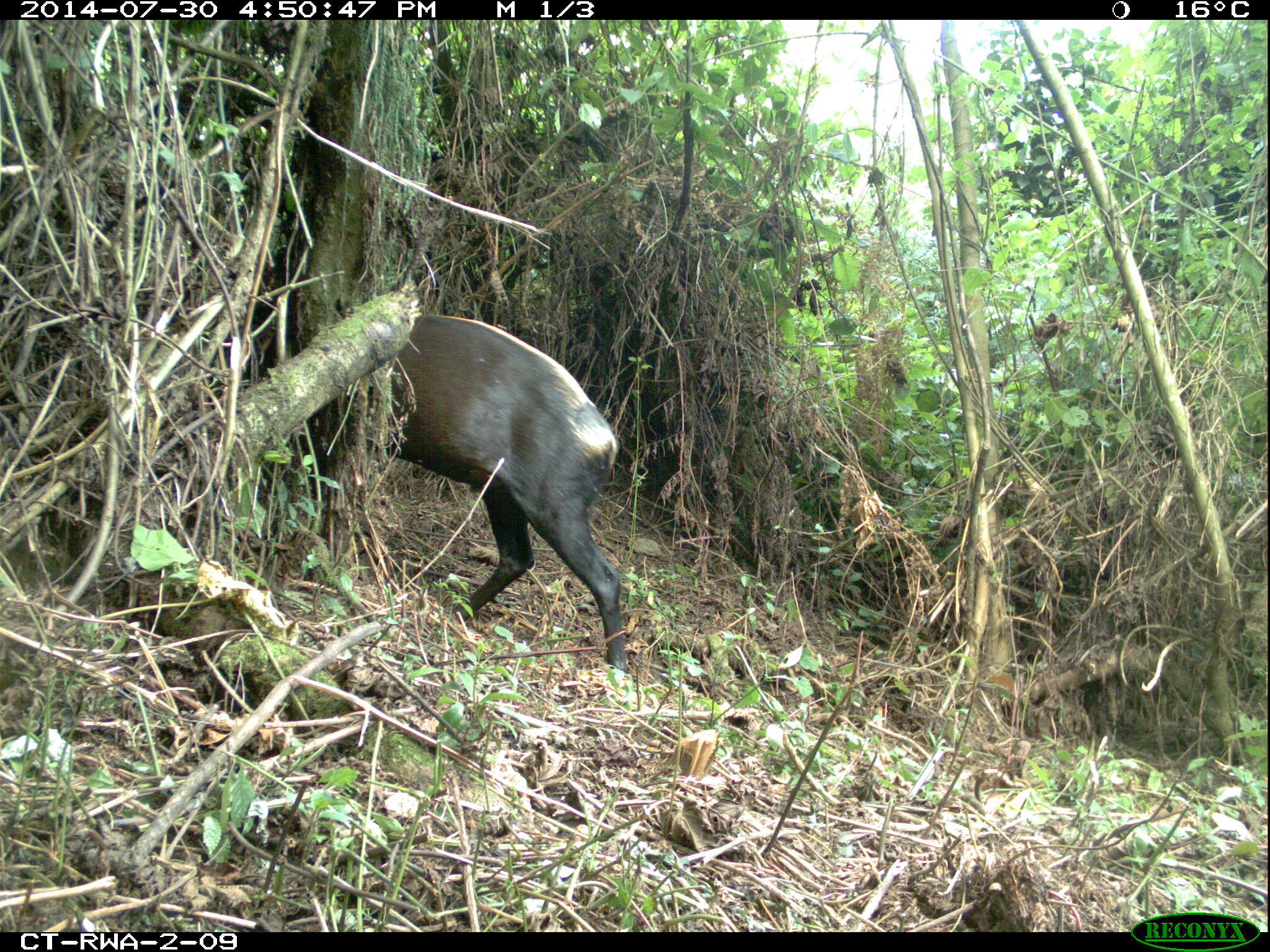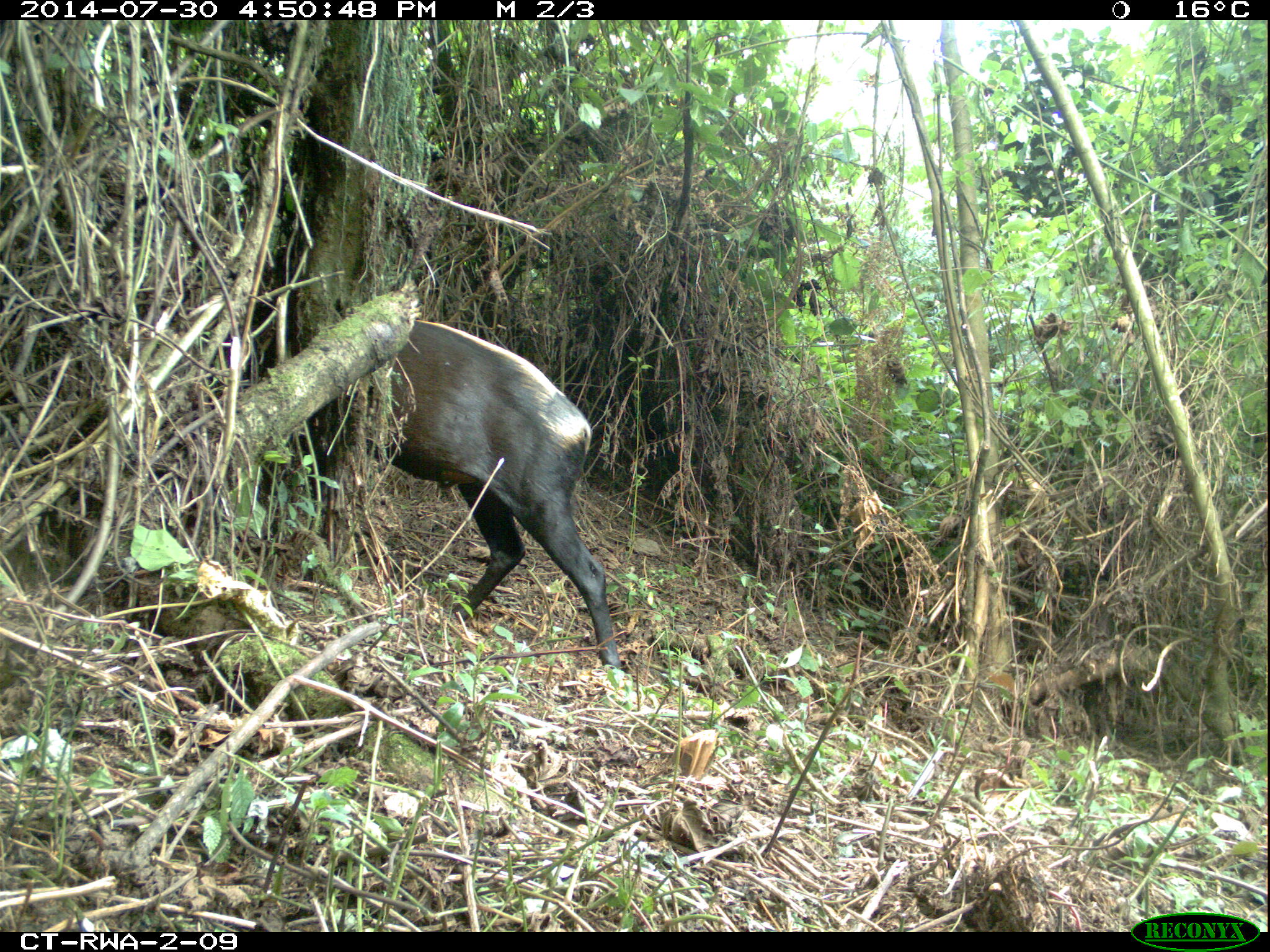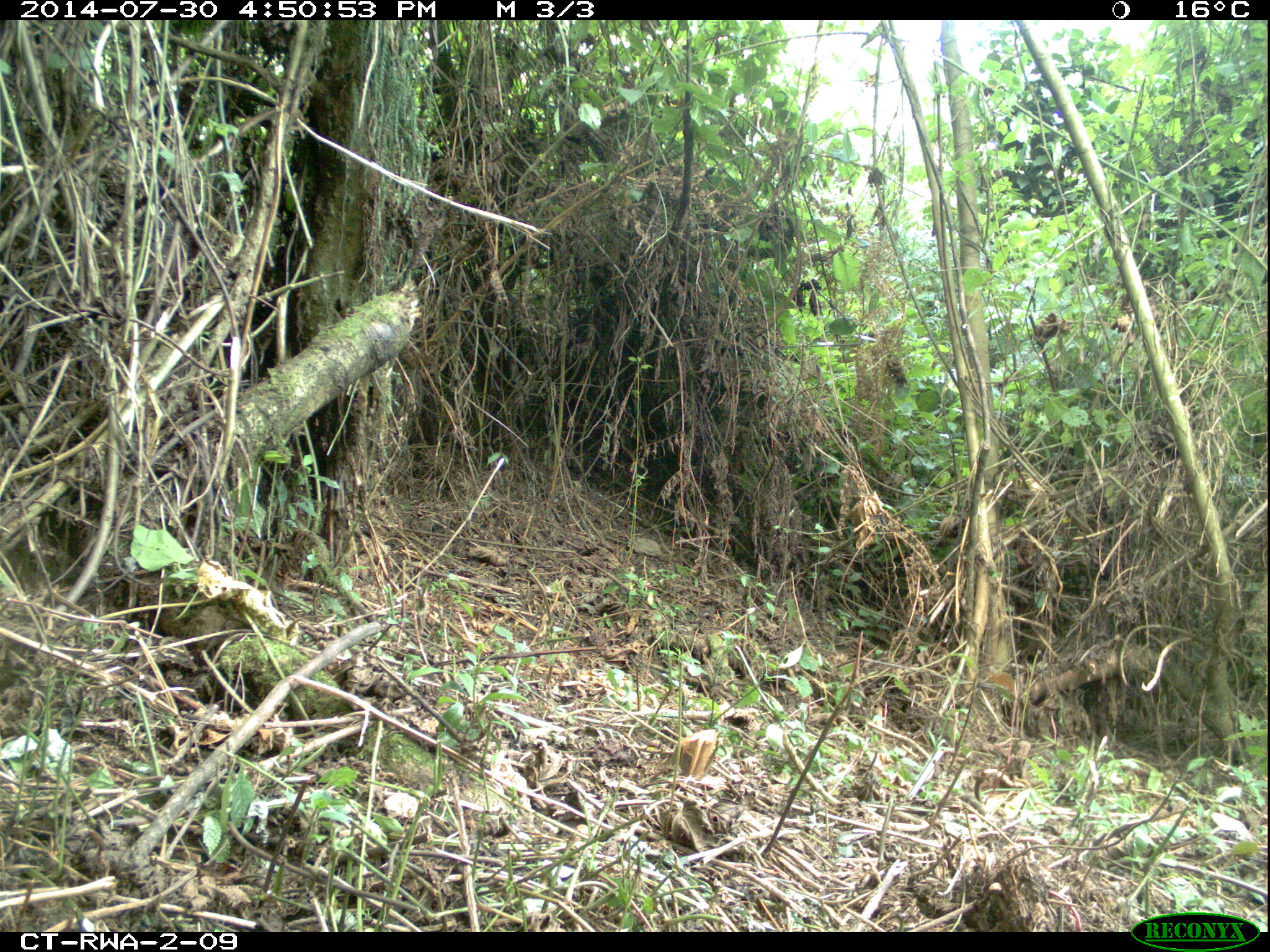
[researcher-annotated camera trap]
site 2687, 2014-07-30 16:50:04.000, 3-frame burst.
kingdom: Animalia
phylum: Chordata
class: Mammalia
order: Artiodactyla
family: Bovidae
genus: Cephalophus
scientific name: Cephalophus silvicultor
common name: light-backed duiker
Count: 1.